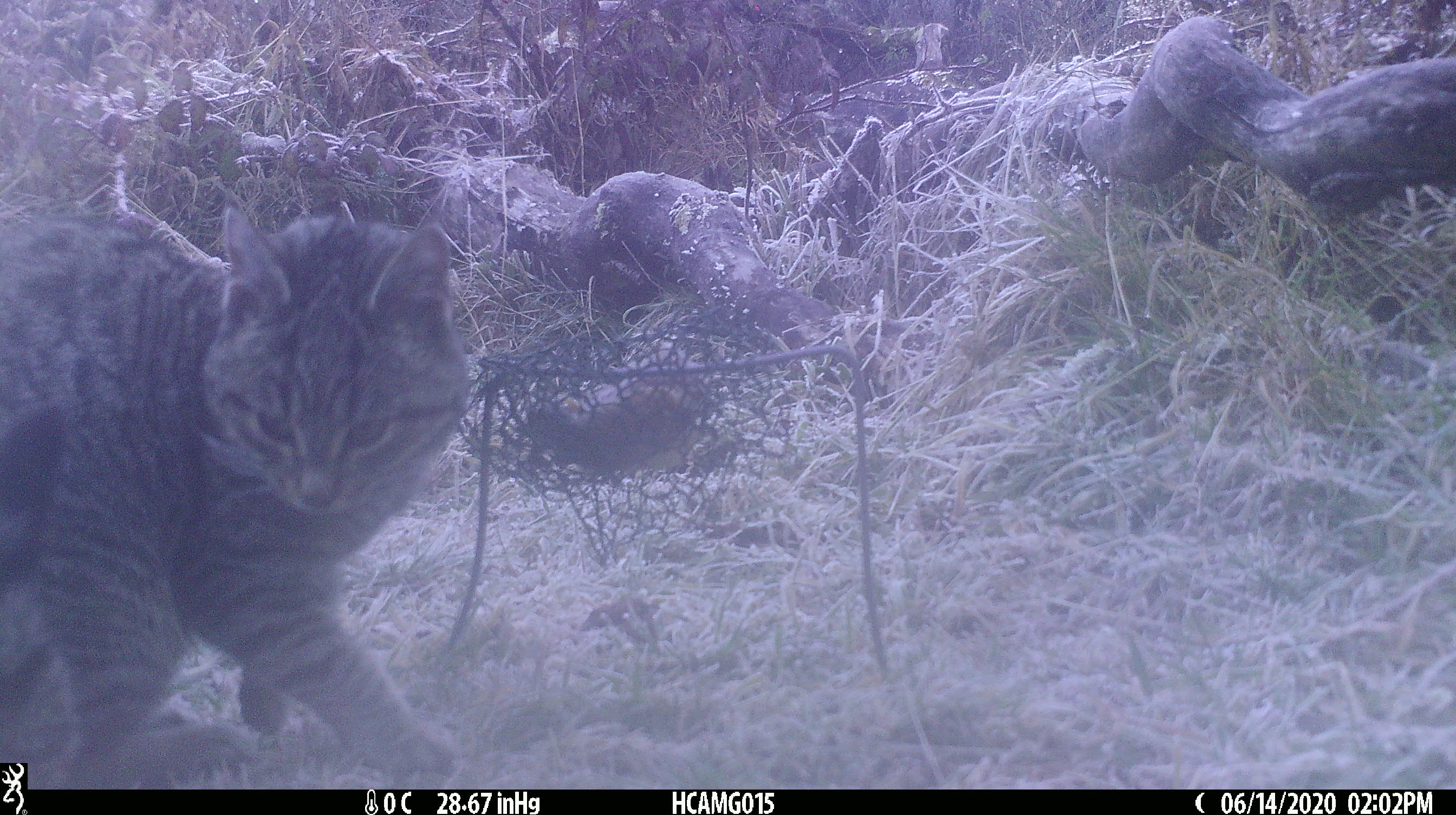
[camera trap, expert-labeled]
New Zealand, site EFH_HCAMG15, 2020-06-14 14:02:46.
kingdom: Animalia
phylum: Chordata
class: Mammalia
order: Carnivora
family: Felidae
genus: Felis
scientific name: Felis catus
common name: domestic cat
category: cat